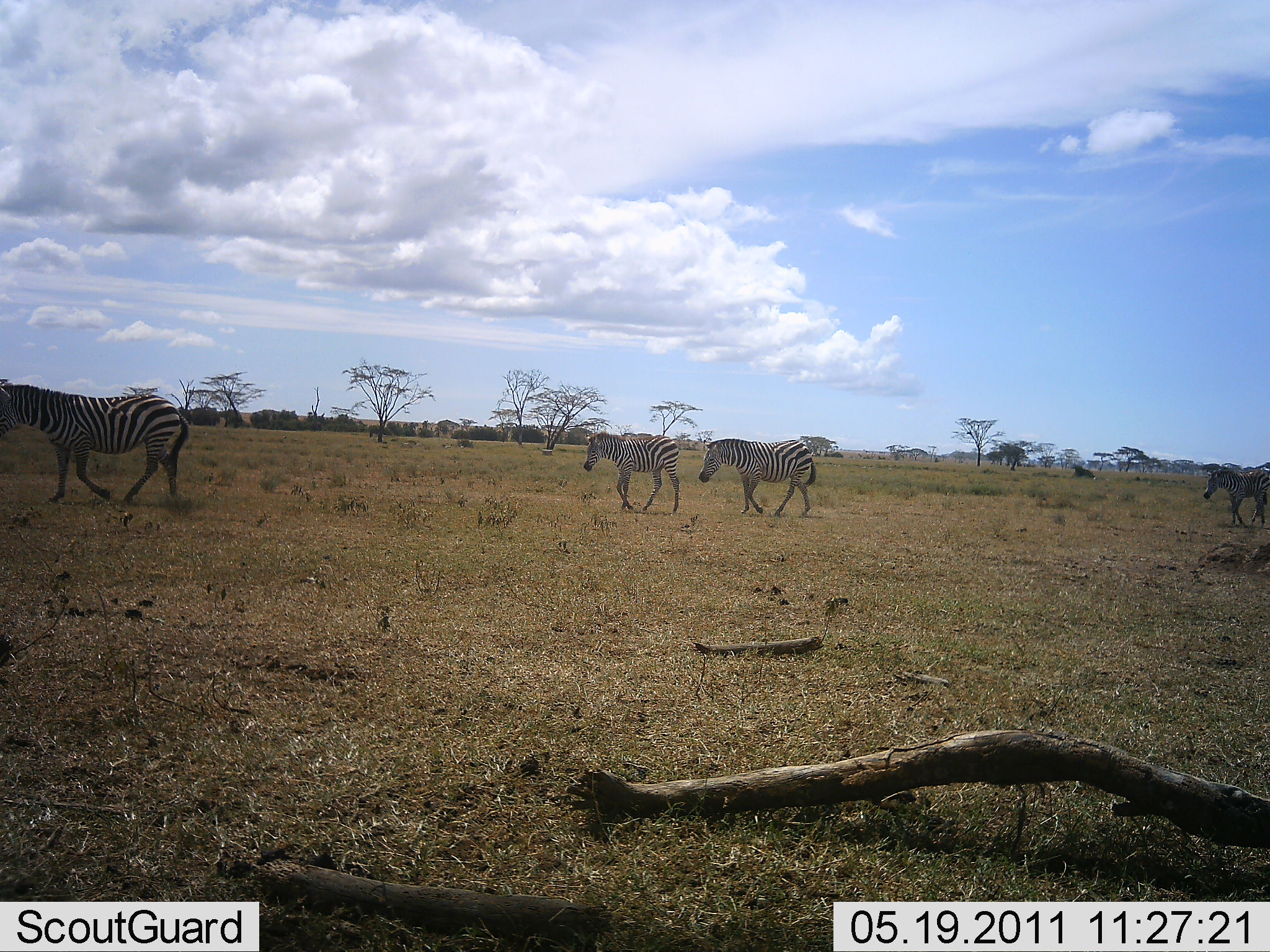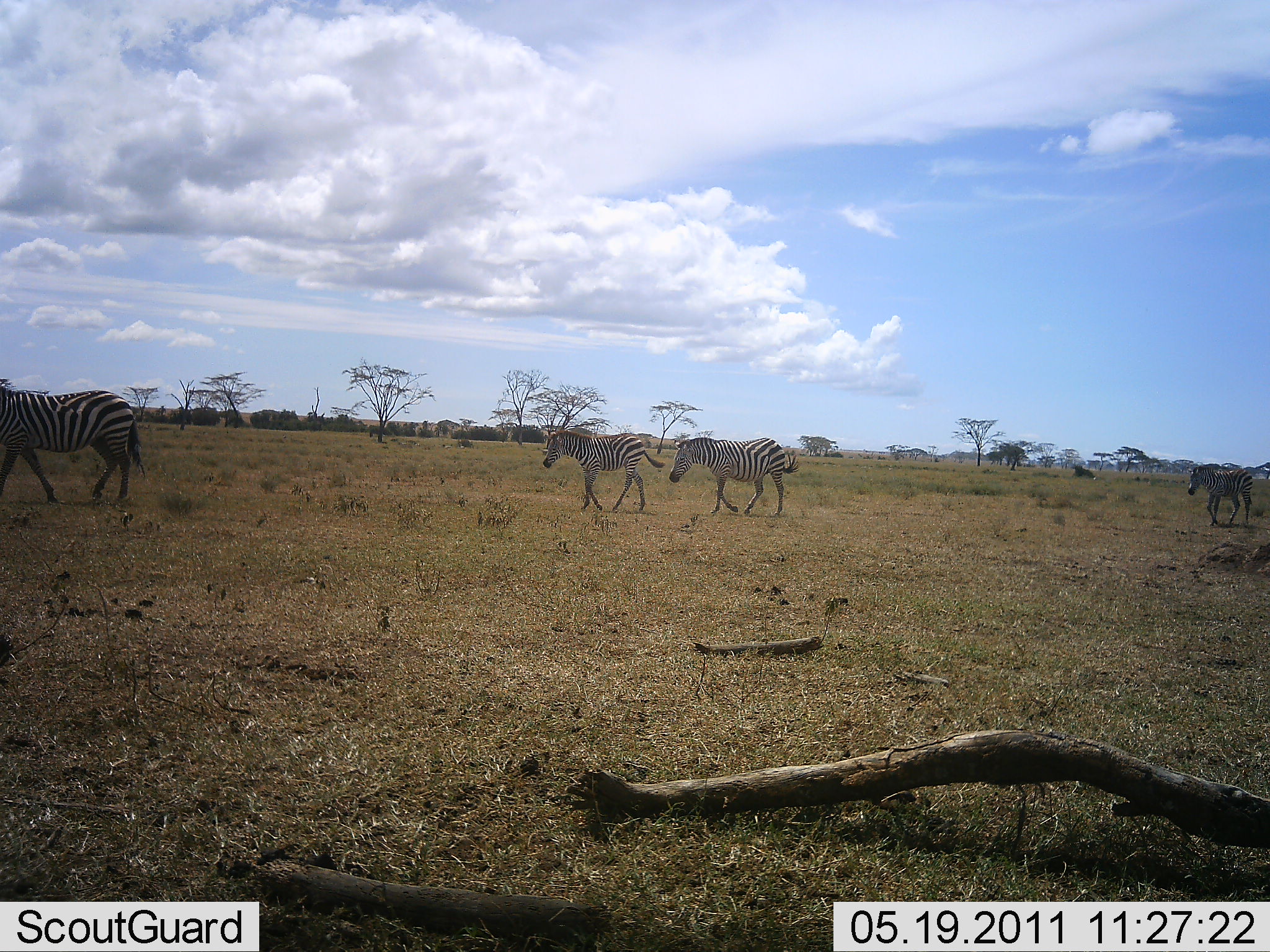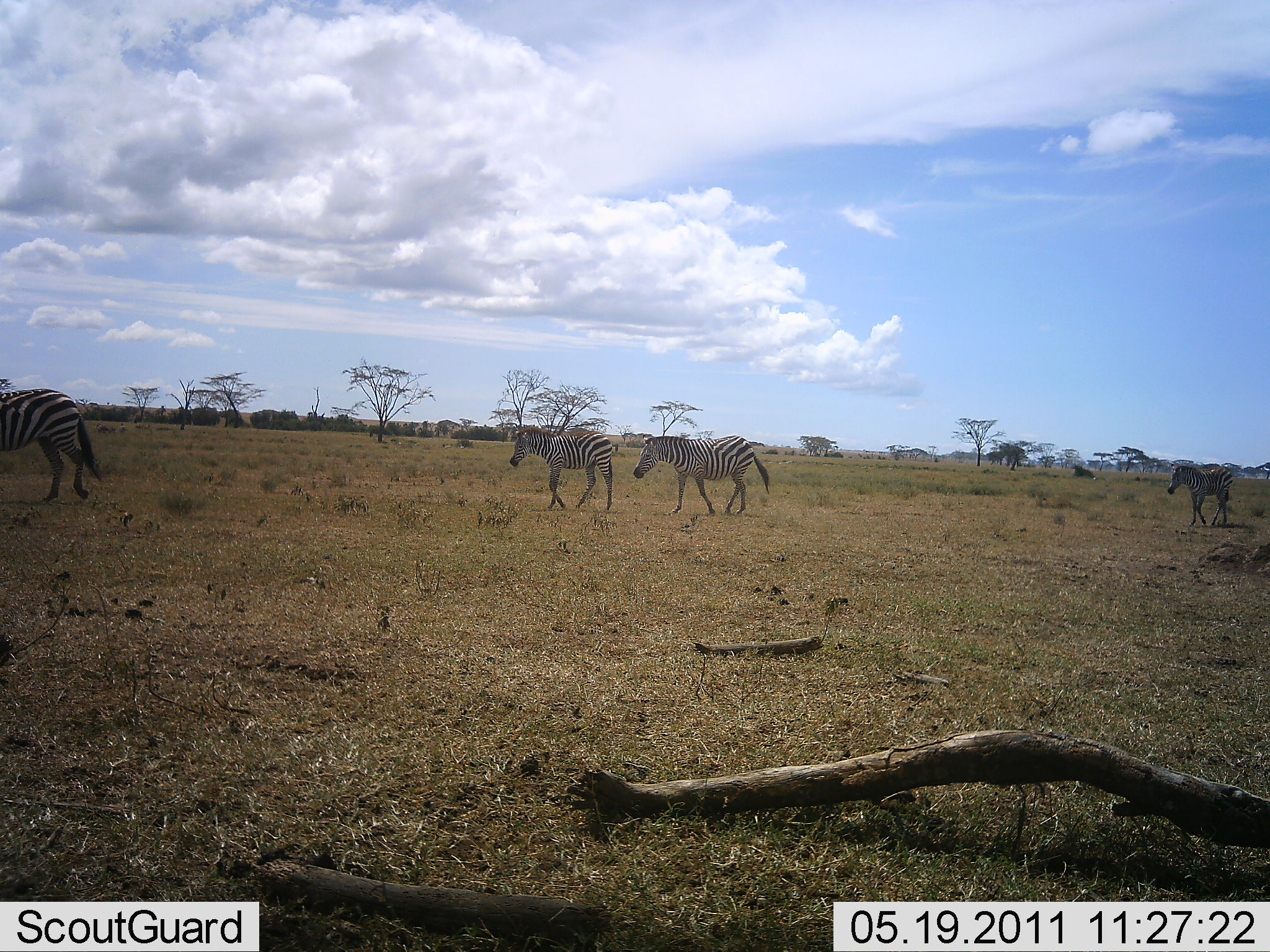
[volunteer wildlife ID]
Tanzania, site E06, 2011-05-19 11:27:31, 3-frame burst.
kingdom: Animalia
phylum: Chordata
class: Mammalia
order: Perissodactyla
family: Equidae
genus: Equus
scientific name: Equus quagga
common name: plains zebra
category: zebra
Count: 4.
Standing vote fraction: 0%.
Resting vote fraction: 0%.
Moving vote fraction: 100%.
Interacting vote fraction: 0%.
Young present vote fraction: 0%.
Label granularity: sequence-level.